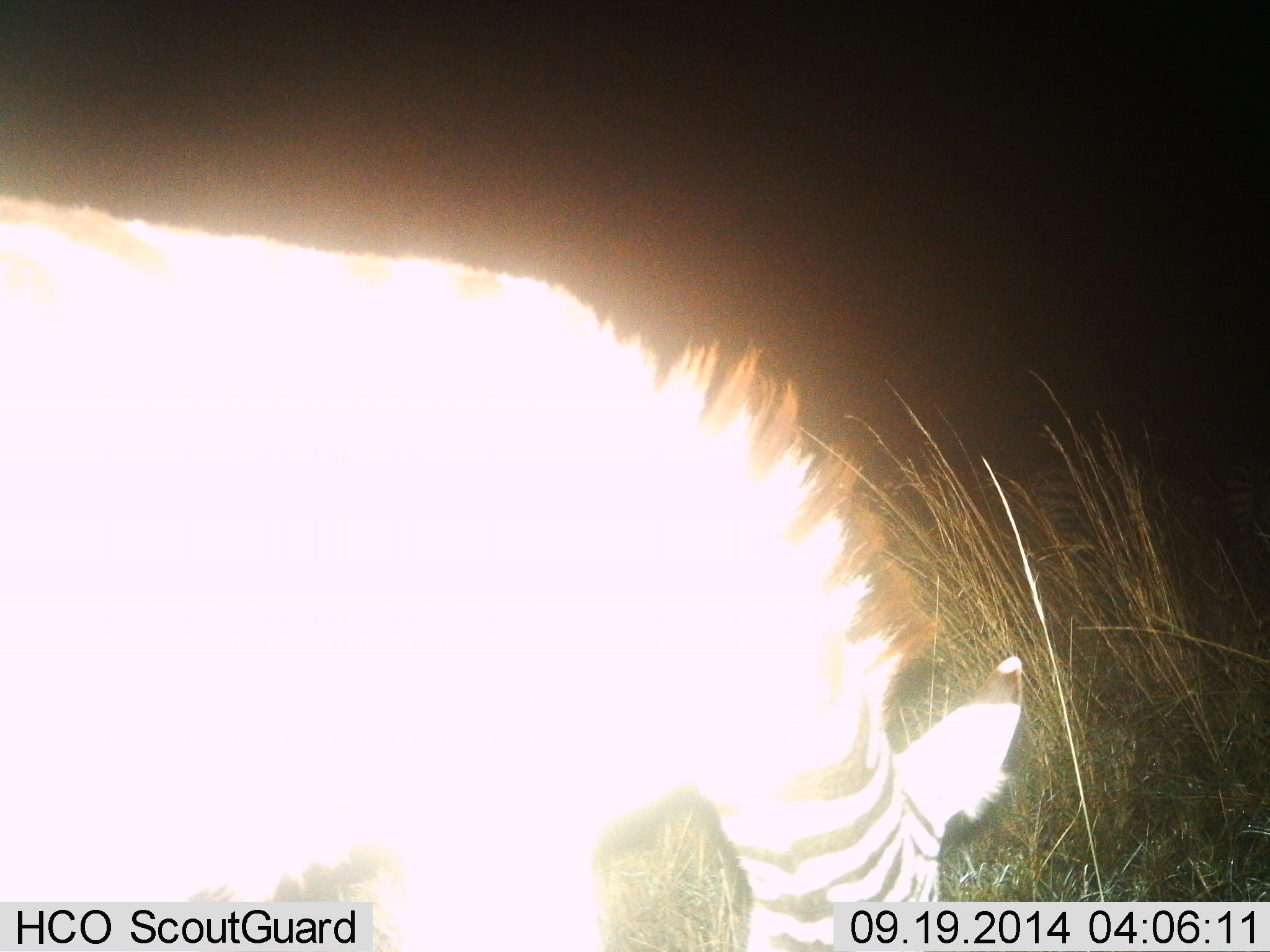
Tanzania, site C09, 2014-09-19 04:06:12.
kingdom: Animalia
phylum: Chordata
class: Mammalia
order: Perissodactyla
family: Equidae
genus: Equus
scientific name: Equus quagga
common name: plains zebra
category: zebra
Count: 1.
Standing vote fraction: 20%.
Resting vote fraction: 0%.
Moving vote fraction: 0%.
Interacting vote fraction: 0%.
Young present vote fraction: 0%.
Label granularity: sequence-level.